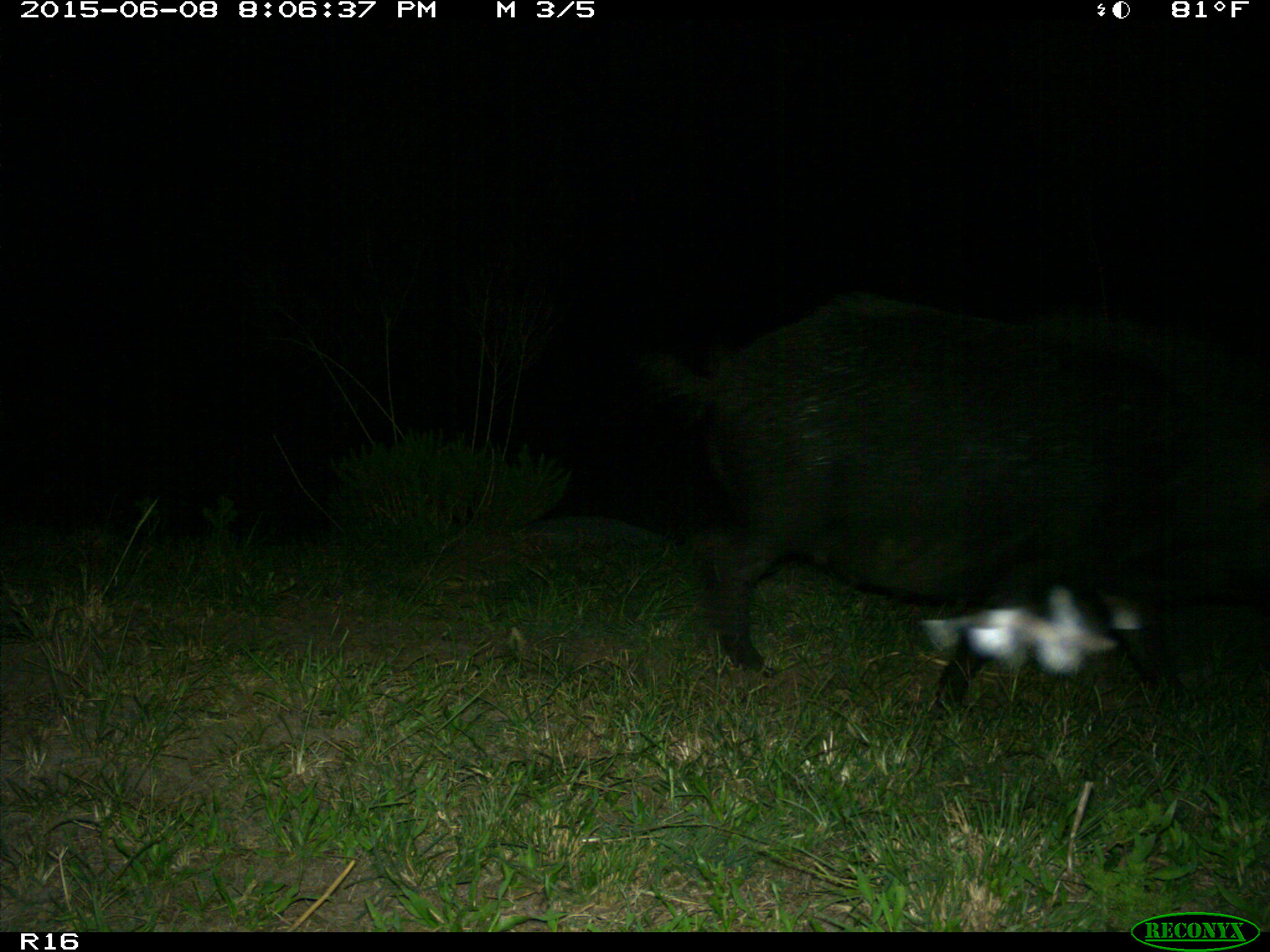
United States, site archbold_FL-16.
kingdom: Animalia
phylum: Chordata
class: Mammalia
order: Artiodactyla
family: Suidae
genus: Sus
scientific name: Sus scrofa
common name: wild boar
Sus scrofa (wild boar).